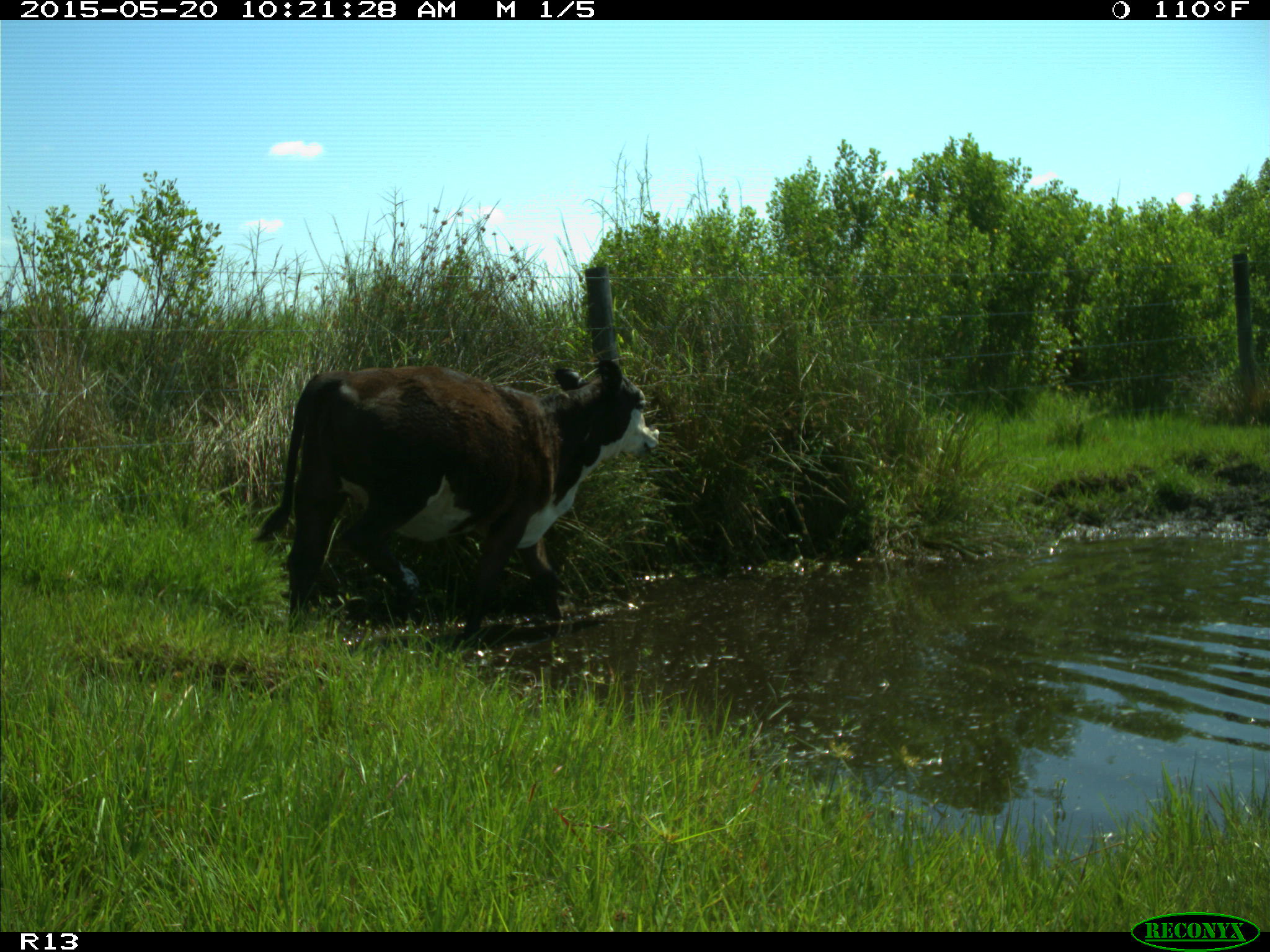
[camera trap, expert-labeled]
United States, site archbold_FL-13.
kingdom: Animalia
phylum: Chordata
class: Mammalia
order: Artiodactyla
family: Bovidae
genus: Bos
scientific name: Bos taurus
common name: domestic cow